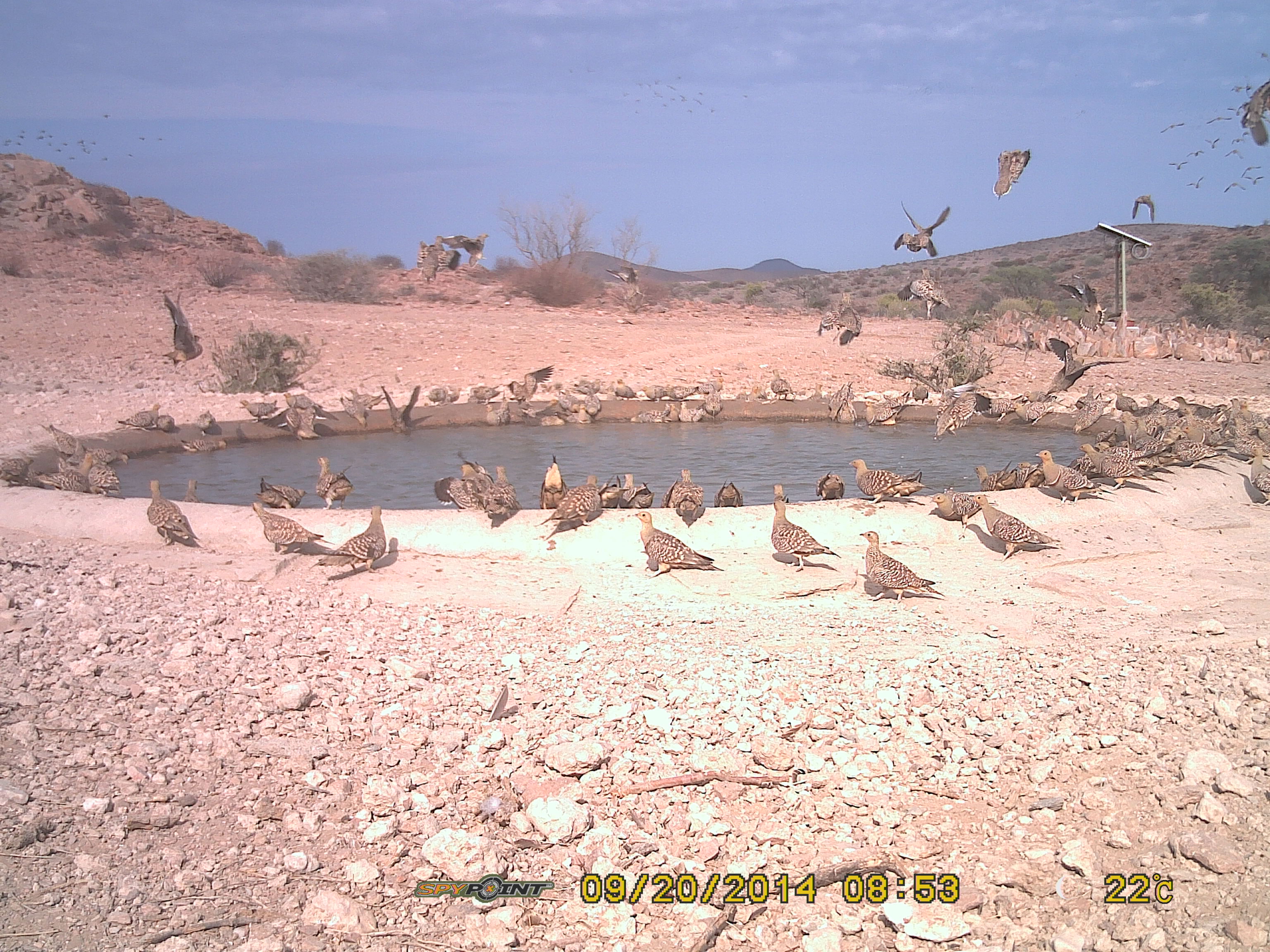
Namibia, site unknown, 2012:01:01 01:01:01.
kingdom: Animalia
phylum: Chordata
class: Aves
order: Pterocliformes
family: Pteroclidae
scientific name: Pteroclidae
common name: sandgrouse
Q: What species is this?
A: Pteroclidae (sandgrouse).